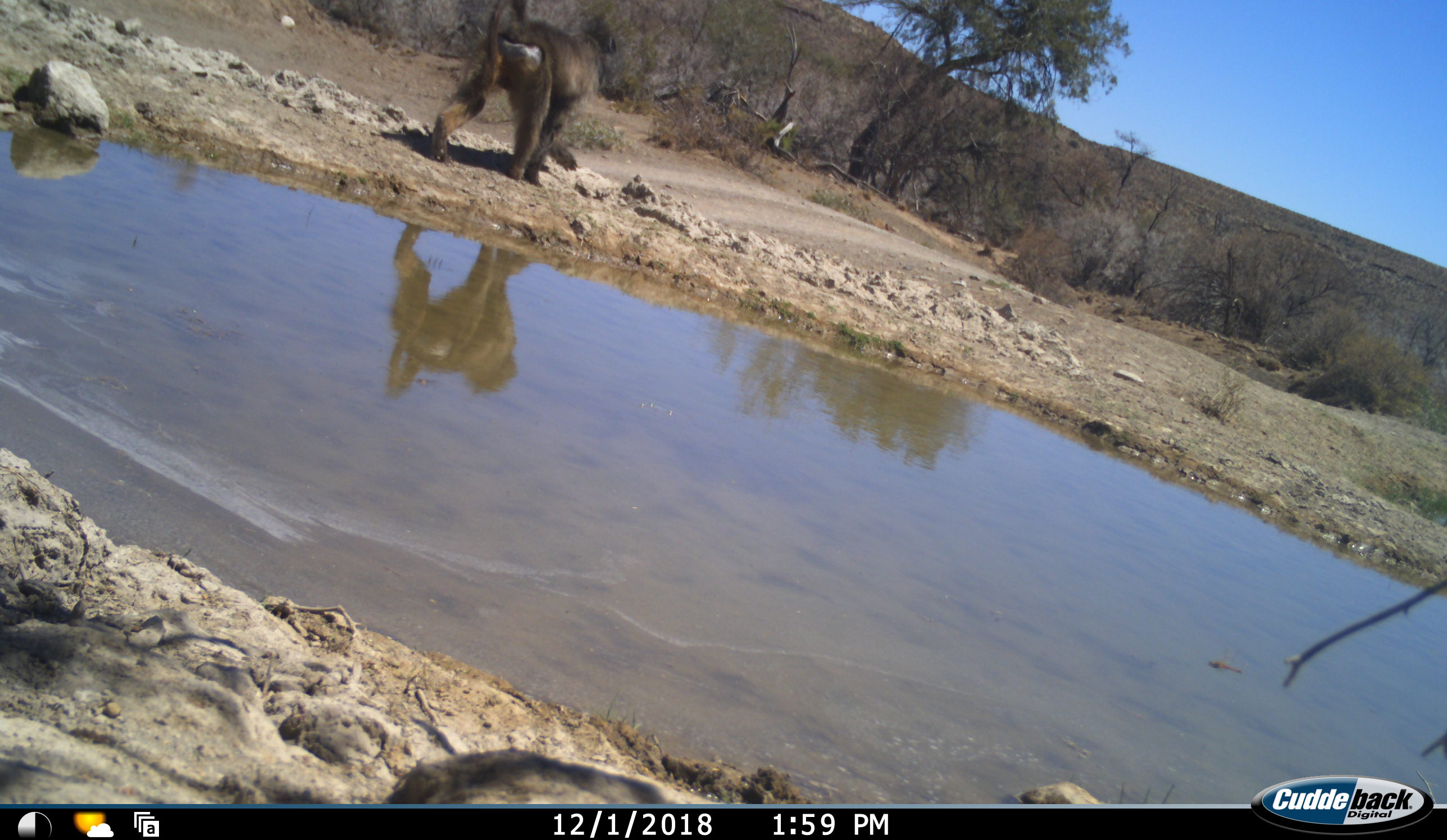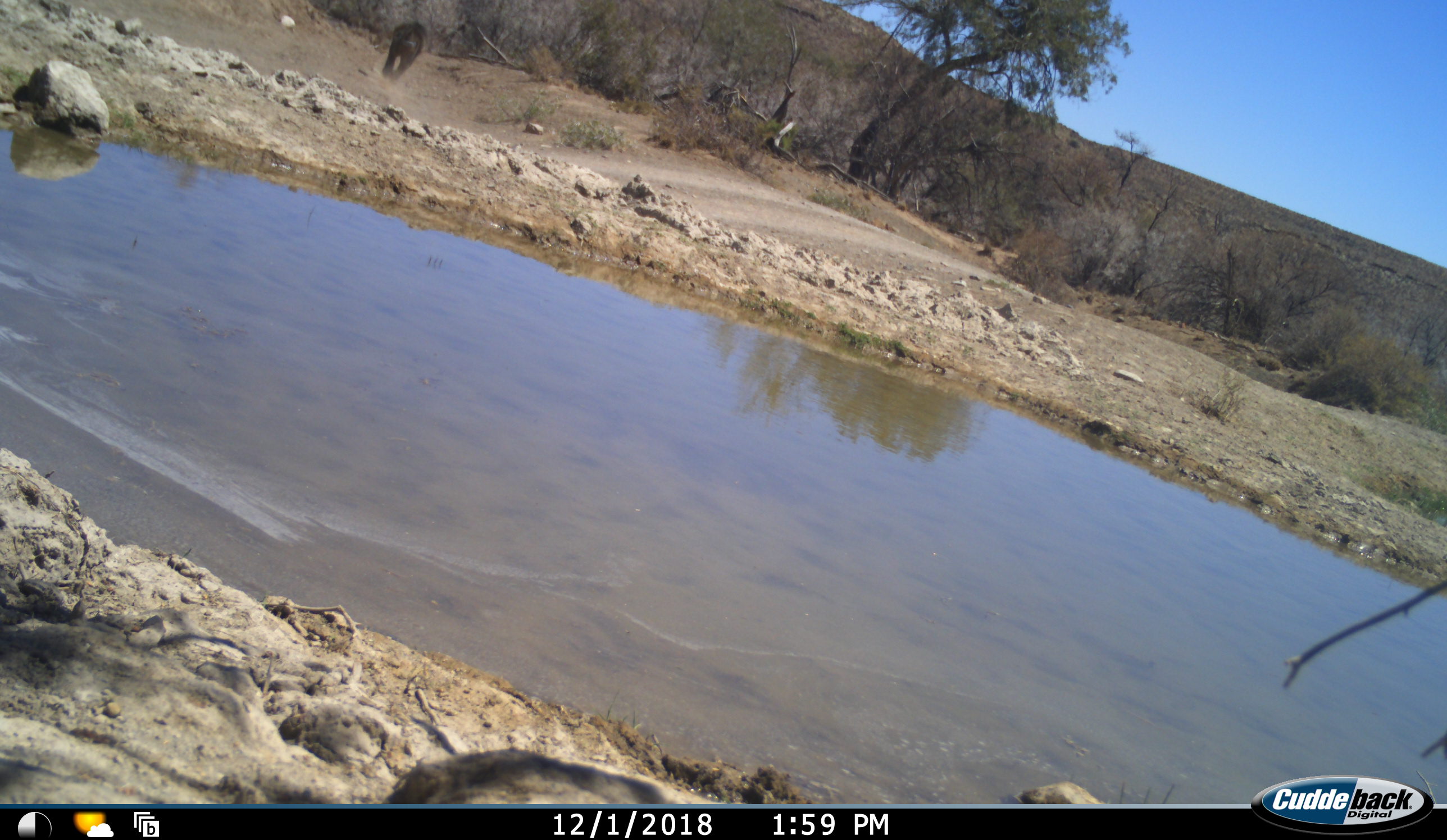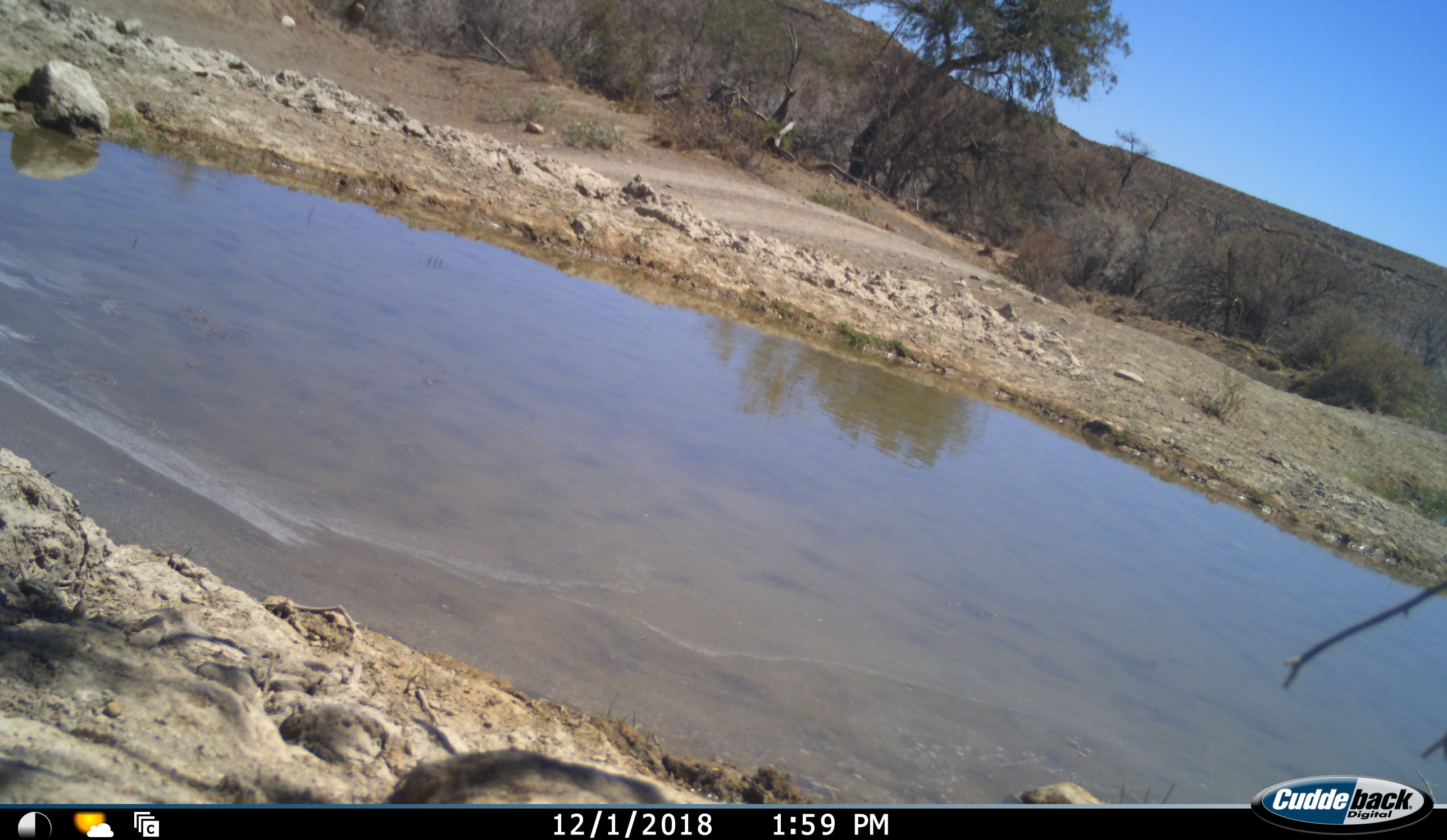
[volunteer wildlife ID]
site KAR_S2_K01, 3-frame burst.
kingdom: Animalia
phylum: Chordata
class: Mammalia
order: Primates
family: Cercopithecidae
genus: Papio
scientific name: Papio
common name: baboon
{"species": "baboon (Papio)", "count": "1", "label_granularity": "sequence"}